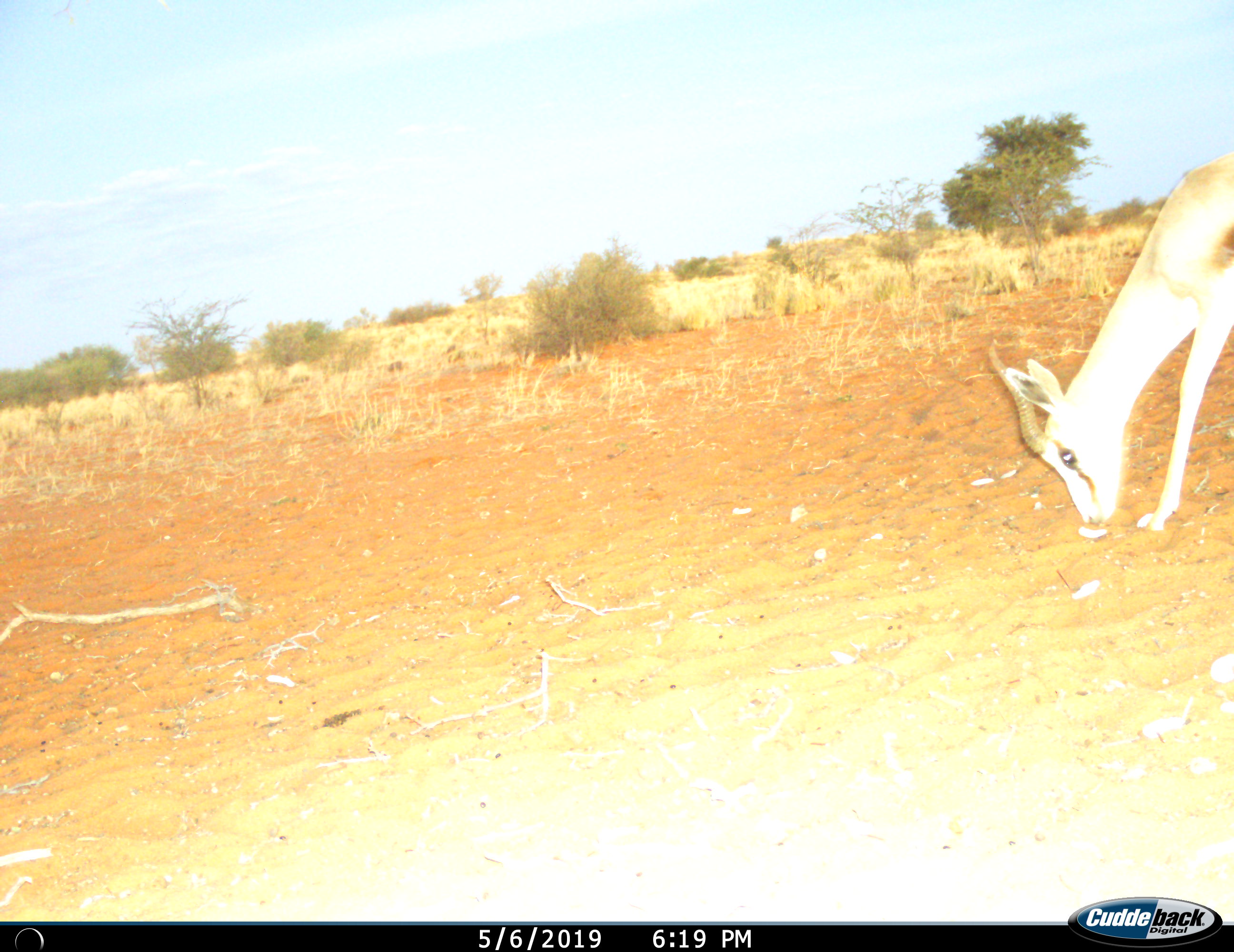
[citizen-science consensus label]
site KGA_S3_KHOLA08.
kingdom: Animalia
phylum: Chordata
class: Mammalia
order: Artiodactyla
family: Bovidae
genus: Antidorcas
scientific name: Antidorcas marsupialis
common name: springbok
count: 1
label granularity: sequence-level